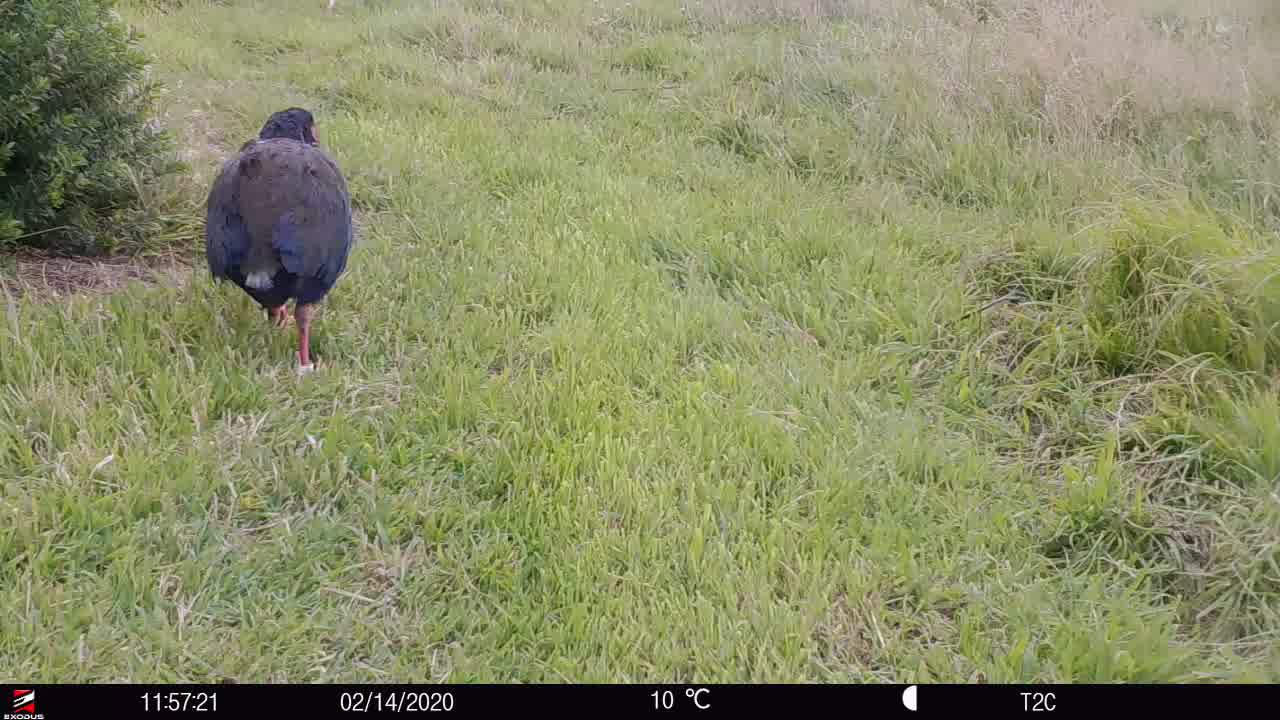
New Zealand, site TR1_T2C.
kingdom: Animalia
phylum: Chordata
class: Aves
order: Gruiformes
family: Rallidae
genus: Porphyrio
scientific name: Porphyrio mantelli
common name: takahe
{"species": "takahe (Porphyrio mantelli)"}